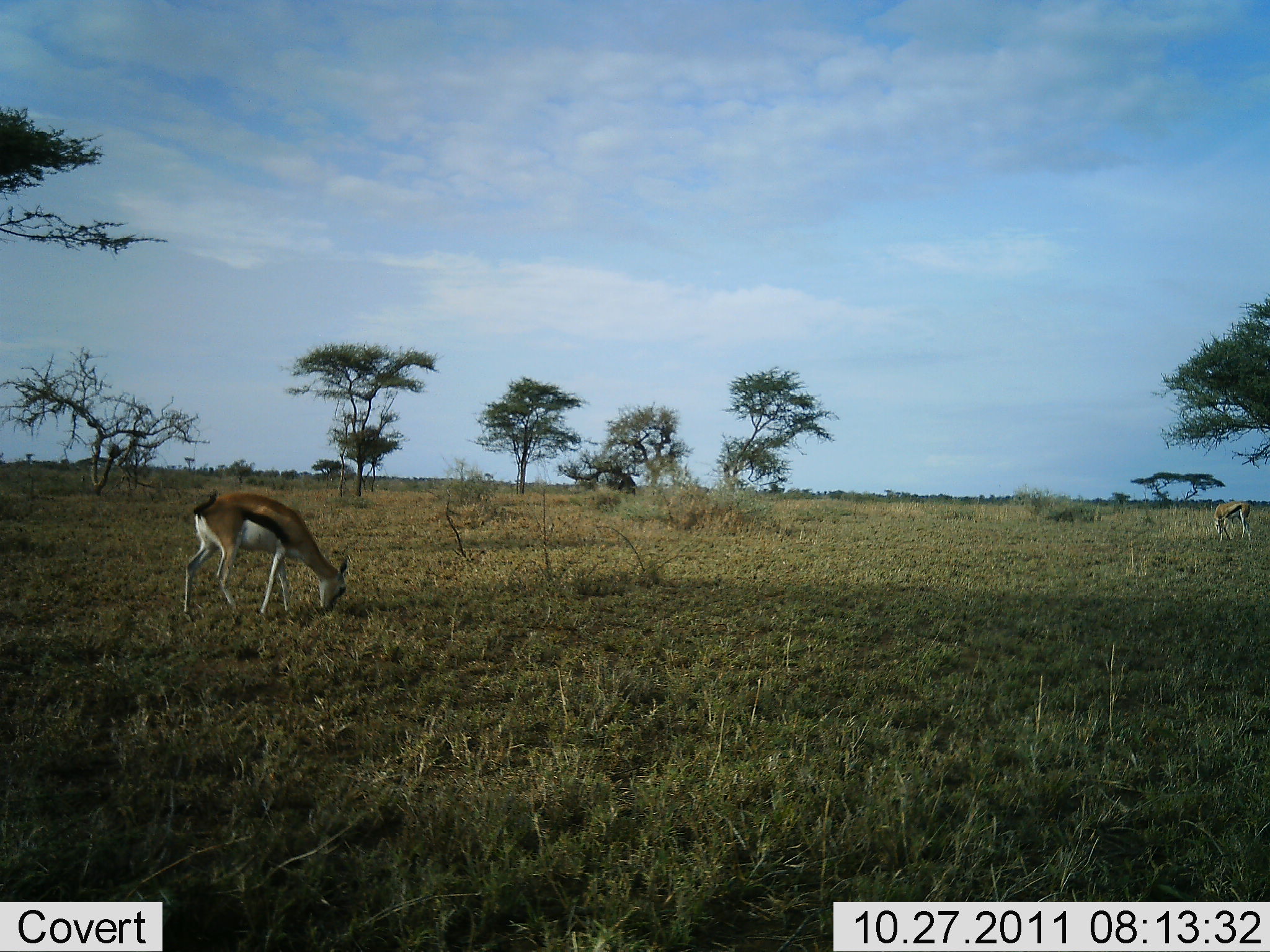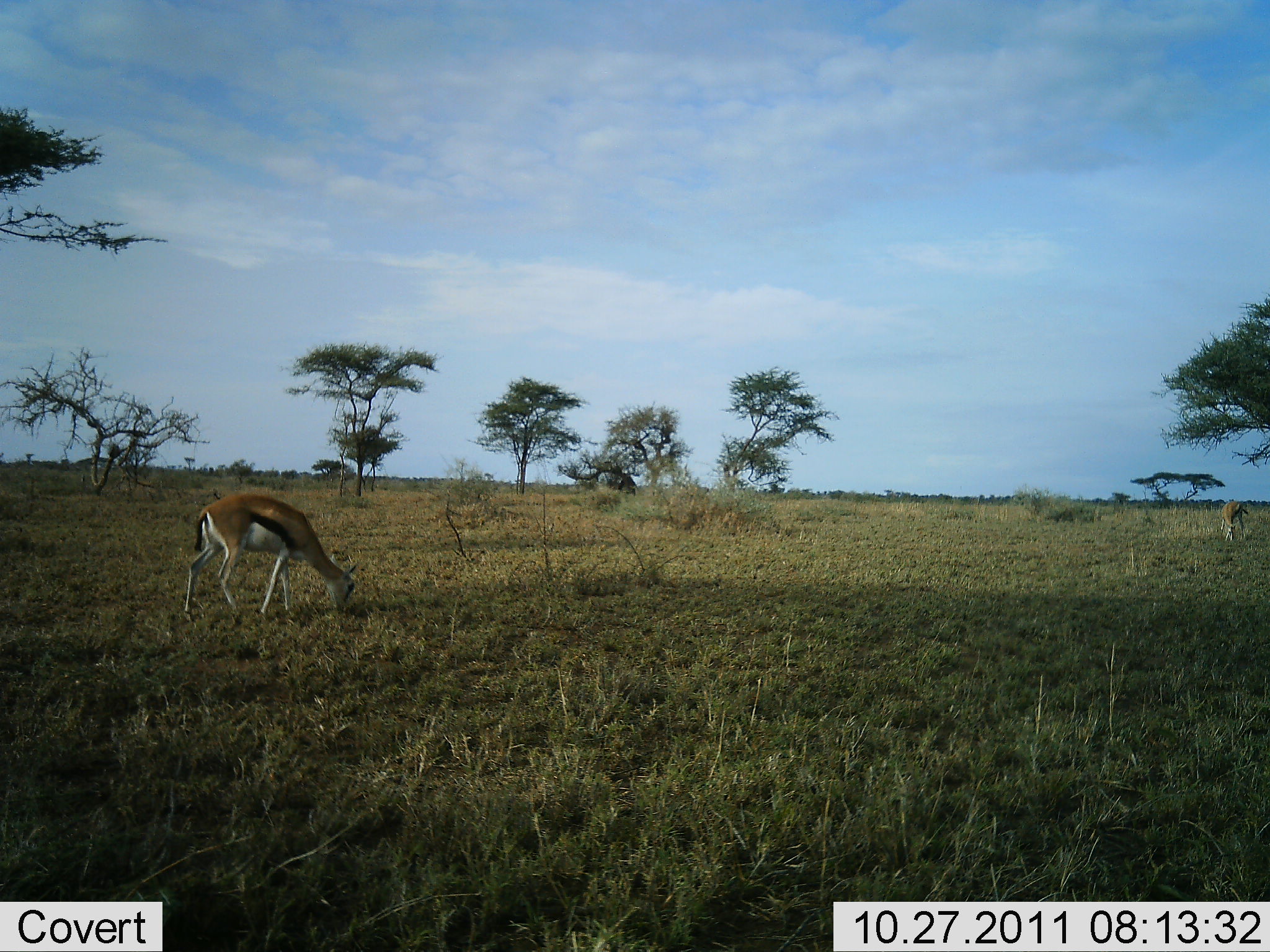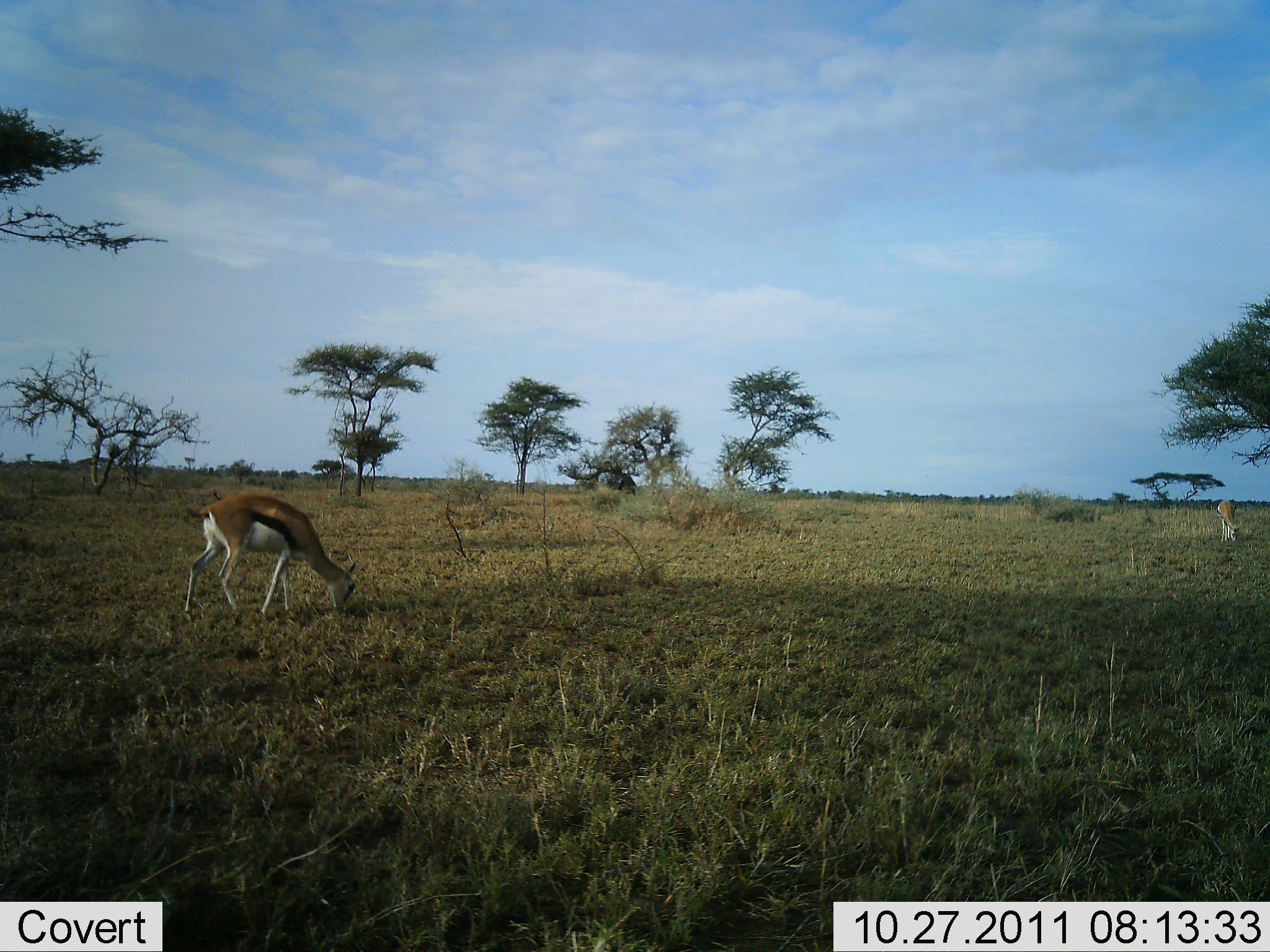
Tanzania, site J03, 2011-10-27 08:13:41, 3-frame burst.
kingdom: Animalia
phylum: Chordata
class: Mammalia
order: Artiodactyla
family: Bovidae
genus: Eudorcas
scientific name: Eudorcas thomsonii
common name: thomson's gazelle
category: gazellethomsons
Gazellethomsons (thomson's gazelle) (Eudorcas thomsonii), count 2. Behavior (volunteer vote fractions): standing 17%, resting 0%, moving 8%, interacting 0%. Young present (vote fraction): 0%. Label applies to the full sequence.